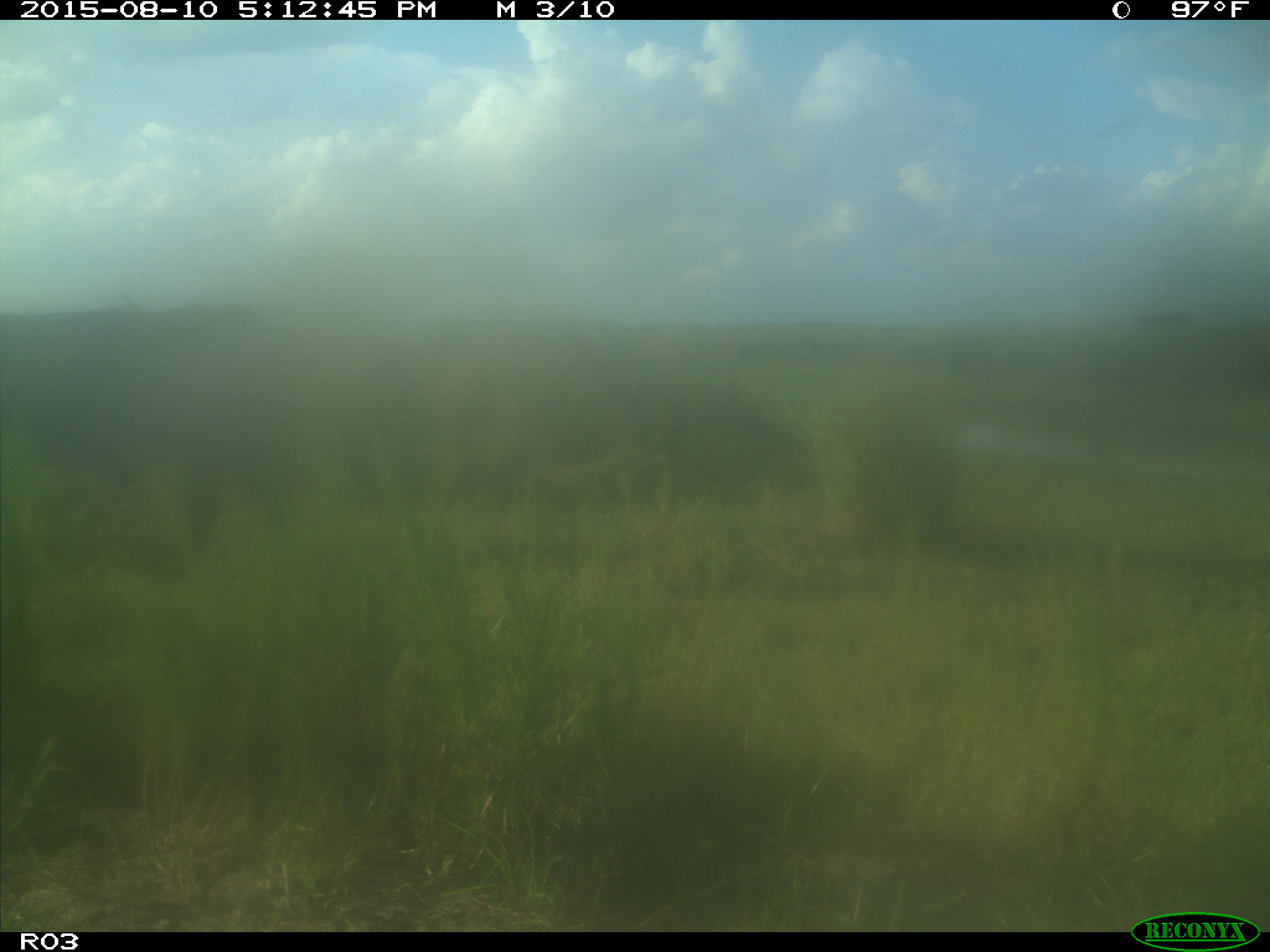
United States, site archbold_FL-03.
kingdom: Animalia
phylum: Chordata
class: Mammalia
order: Artiodactyla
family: Bovidae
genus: Bos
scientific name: Bos taurus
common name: domestic cow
Bos taurus (domestic cow).